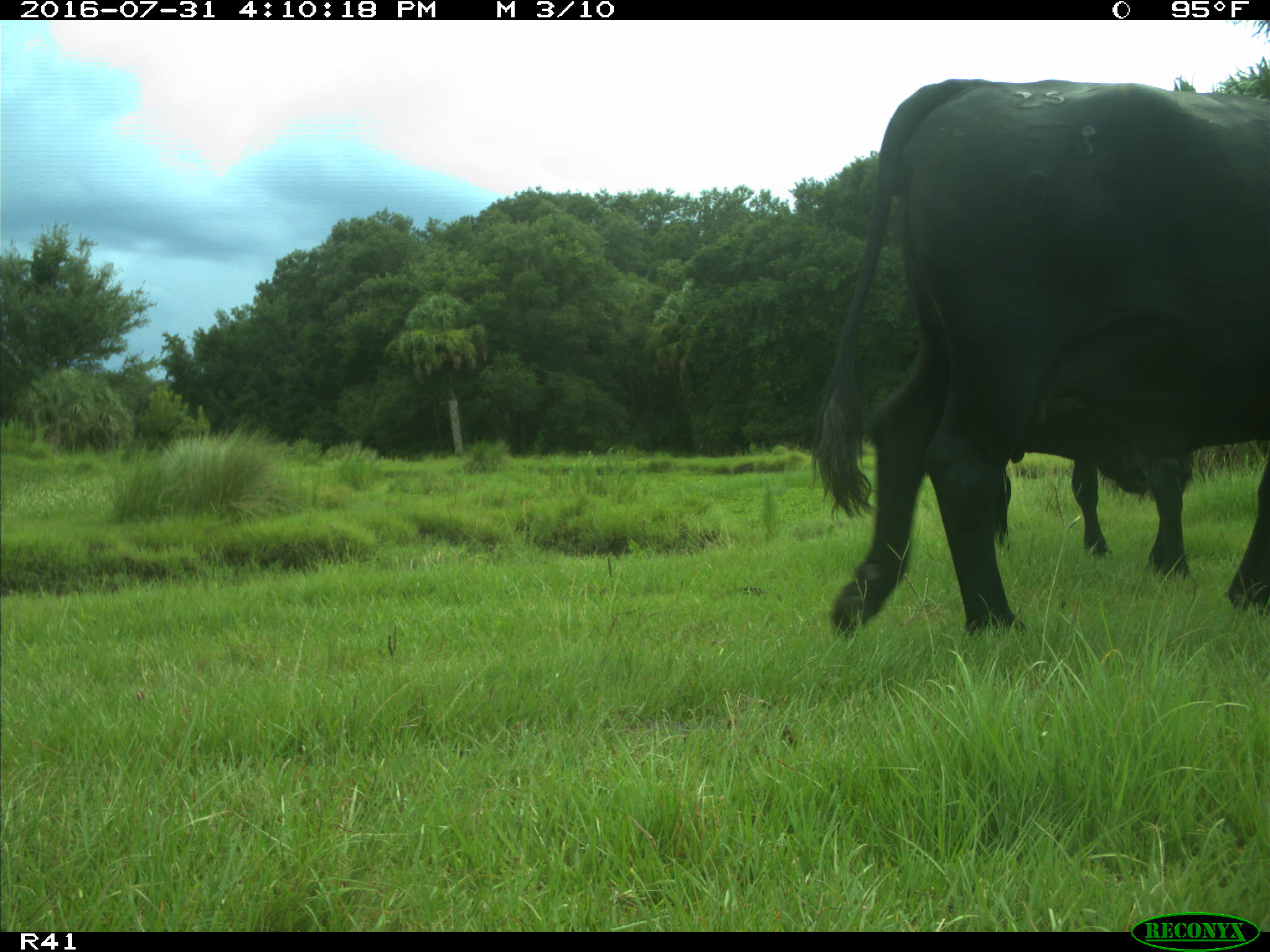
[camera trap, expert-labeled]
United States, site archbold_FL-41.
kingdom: Animalia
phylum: Chordata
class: Mammalia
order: Artiodactyla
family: Bovidae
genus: Bos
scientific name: Bos taurus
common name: domestic cow